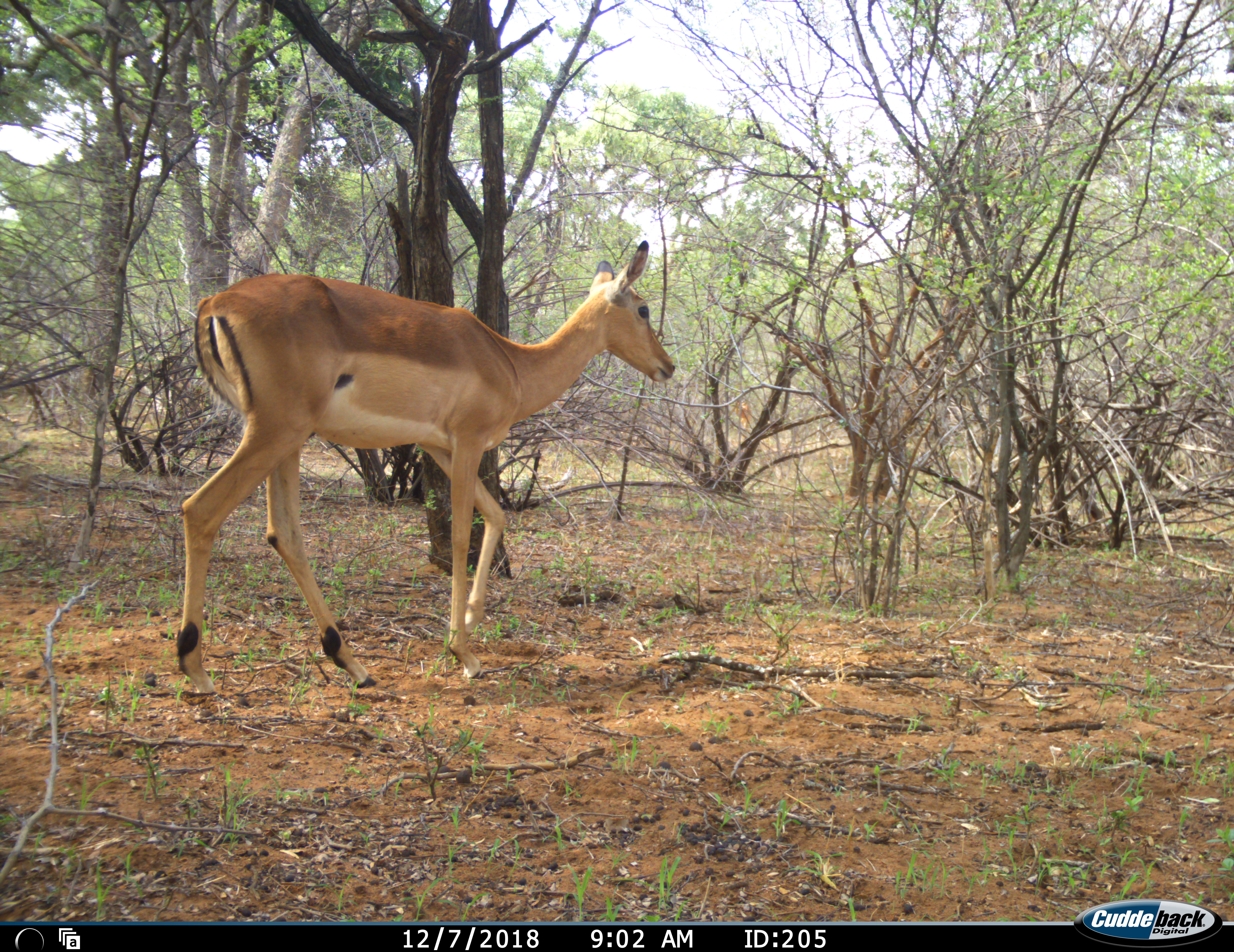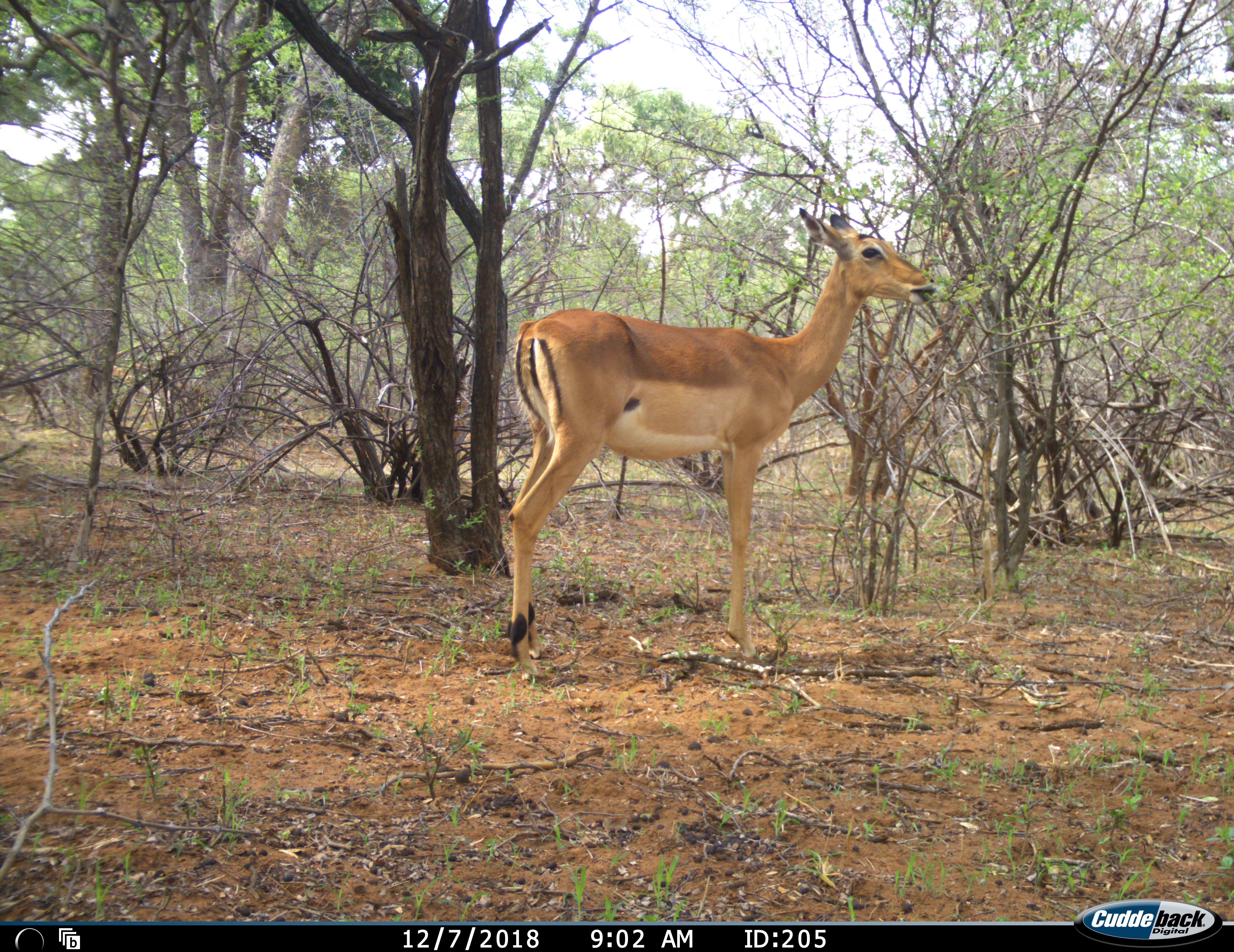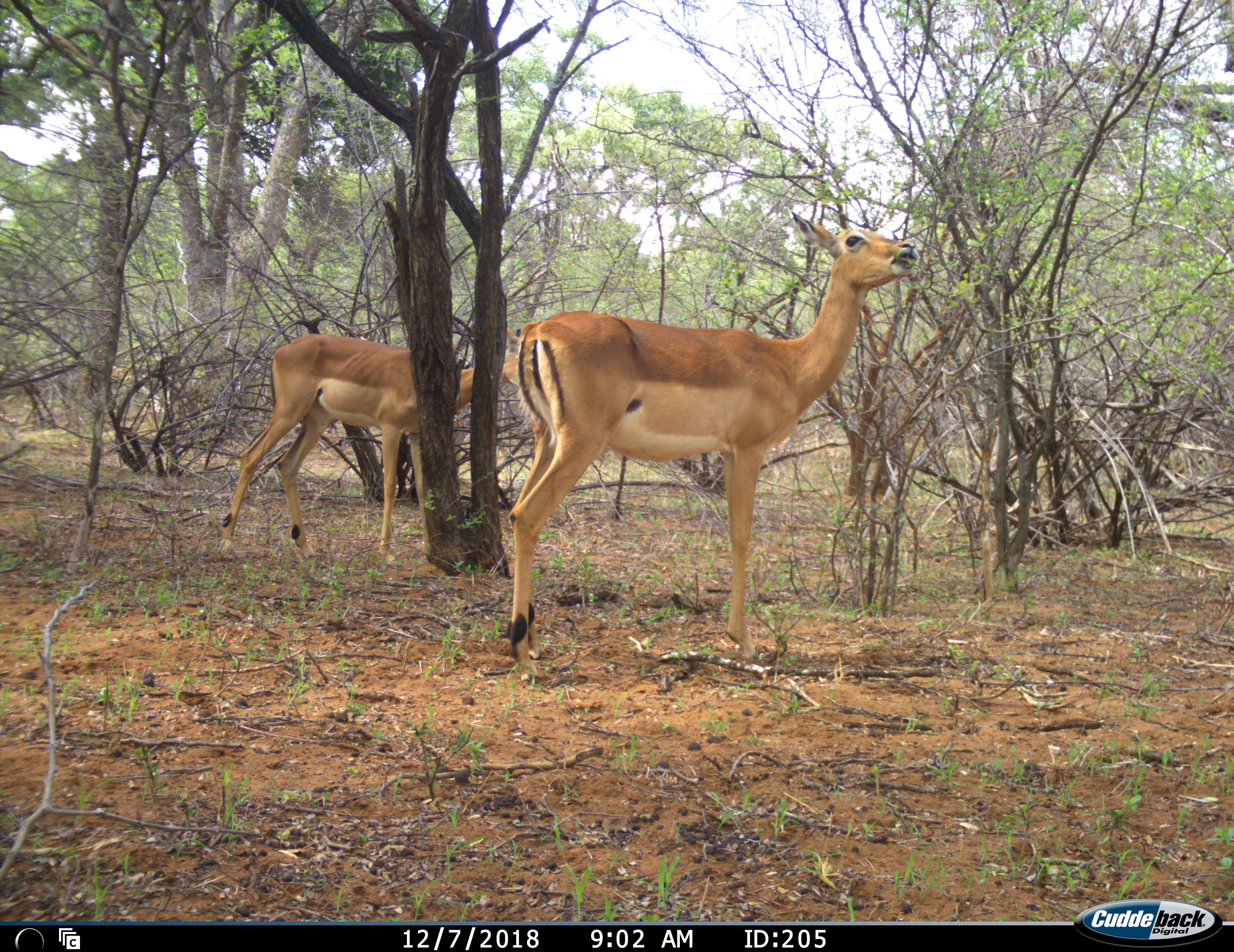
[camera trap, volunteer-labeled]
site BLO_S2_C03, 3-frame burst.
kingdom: Animalia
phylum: Chordata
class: Mammalia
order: Artiodactyla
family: Bovidae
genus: Aepyceros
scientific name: Aepyceros melampus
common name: impala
Impala (Aepyceros melampus), count 2. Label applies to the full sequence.